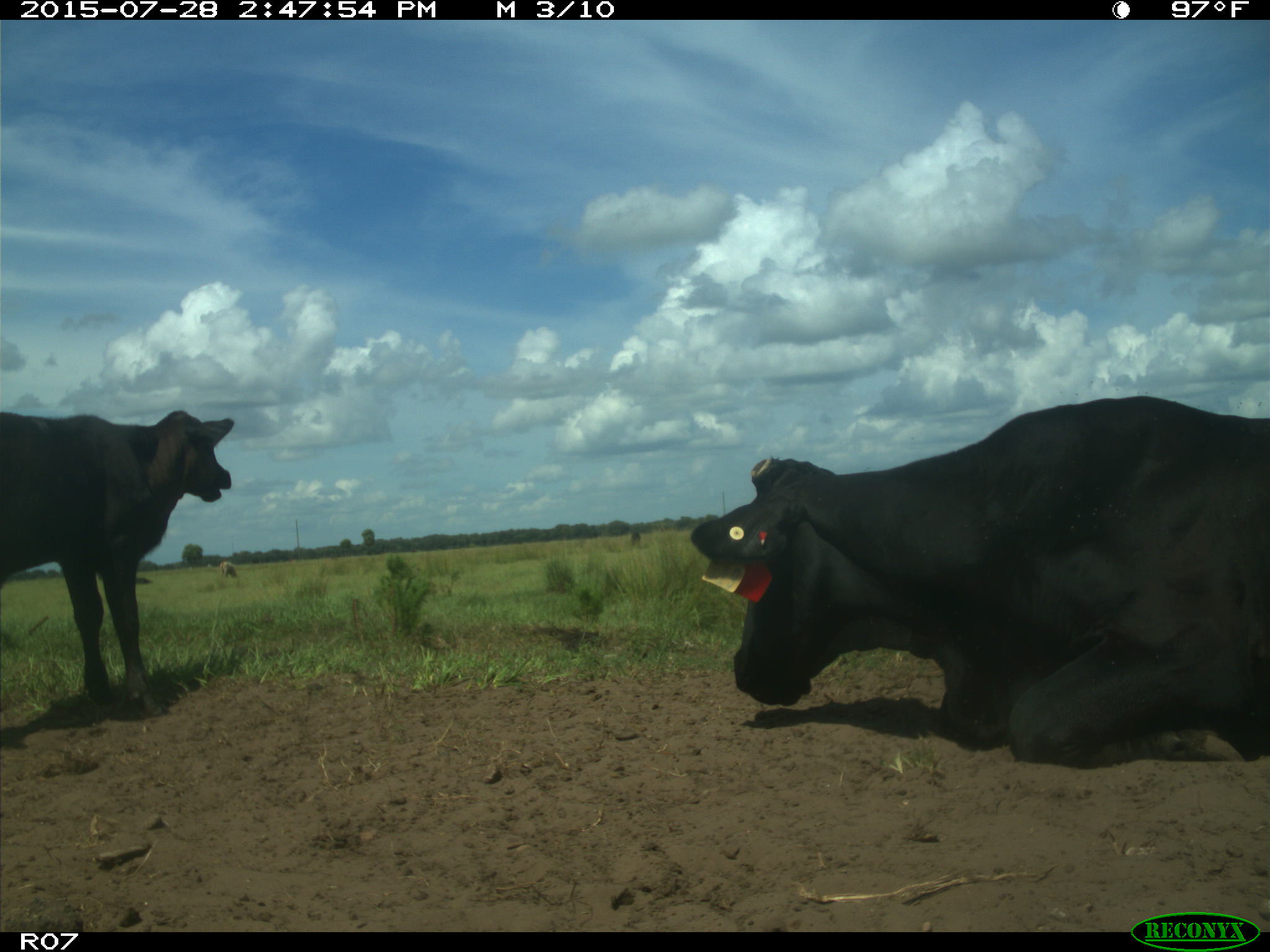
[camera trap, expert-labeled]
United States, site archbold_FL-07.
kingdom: Animalia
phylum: Chordata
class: Mammalia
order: Artiodactyla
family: Bovidae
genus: Bos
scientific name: Bos taurus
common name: domestic cow